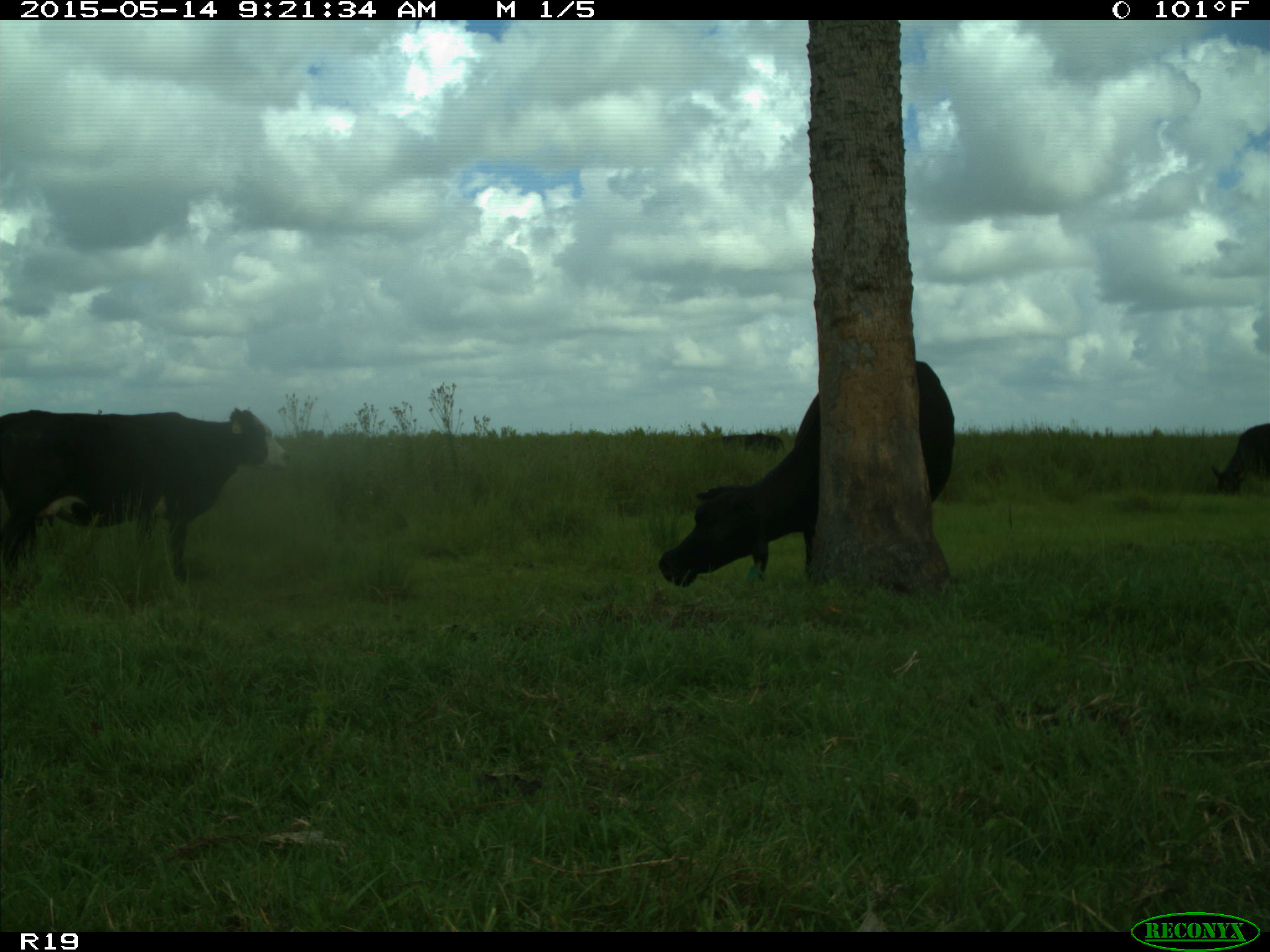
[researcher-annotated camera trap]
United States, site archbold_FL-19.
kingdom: Animalia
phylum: Chordata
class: Mammalia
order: Artiodactyla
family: Bovidae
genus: Bos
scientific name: Bos taurus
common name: domestic cow